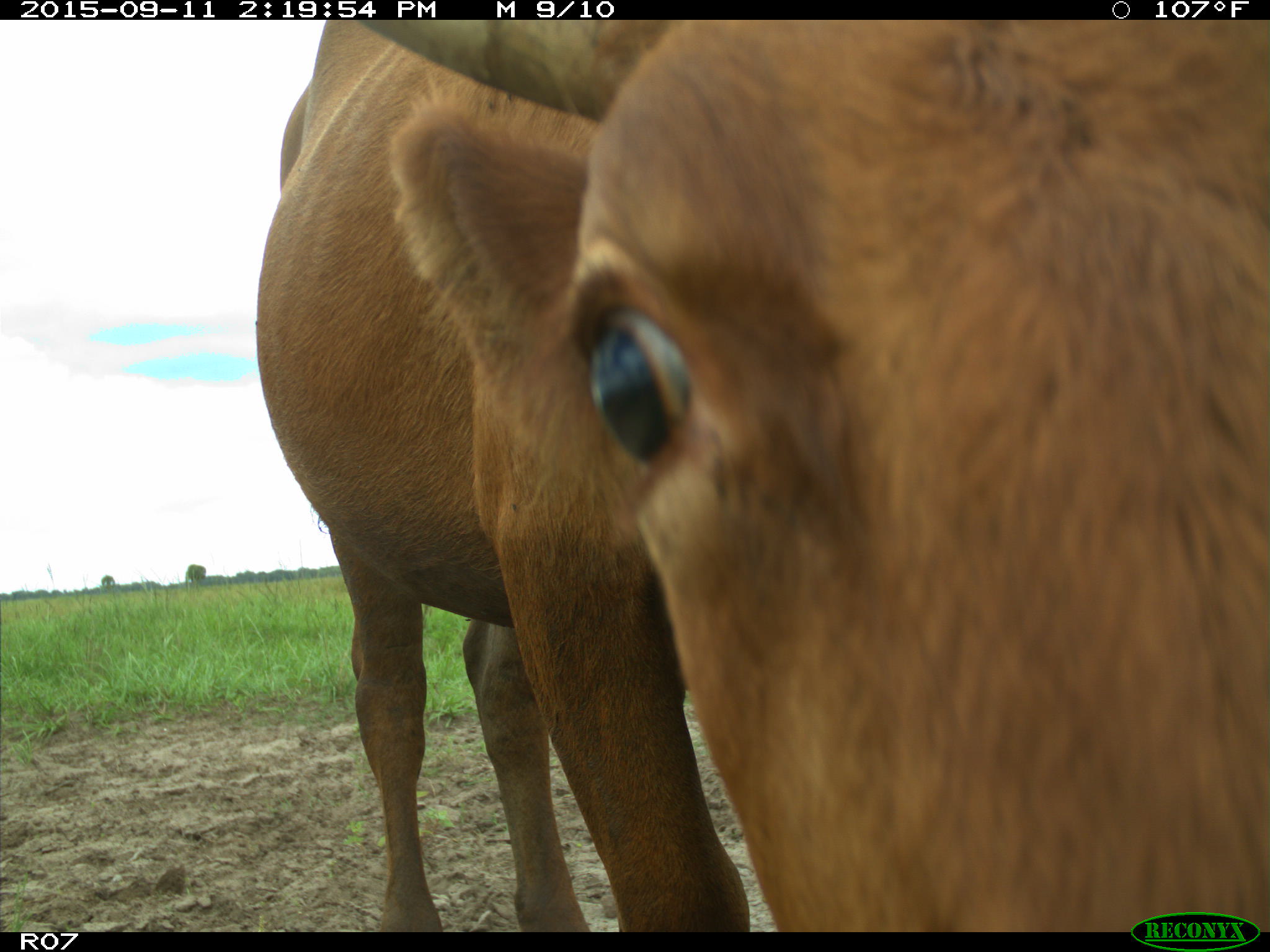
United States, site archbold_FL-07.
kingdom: Animalia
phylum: Chordata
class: Mammalia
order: Artiodactyla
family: Bovidae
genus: Bos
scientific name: Bos taurus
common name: domestic cow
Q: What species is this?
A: Bos taurus (domestic cow).